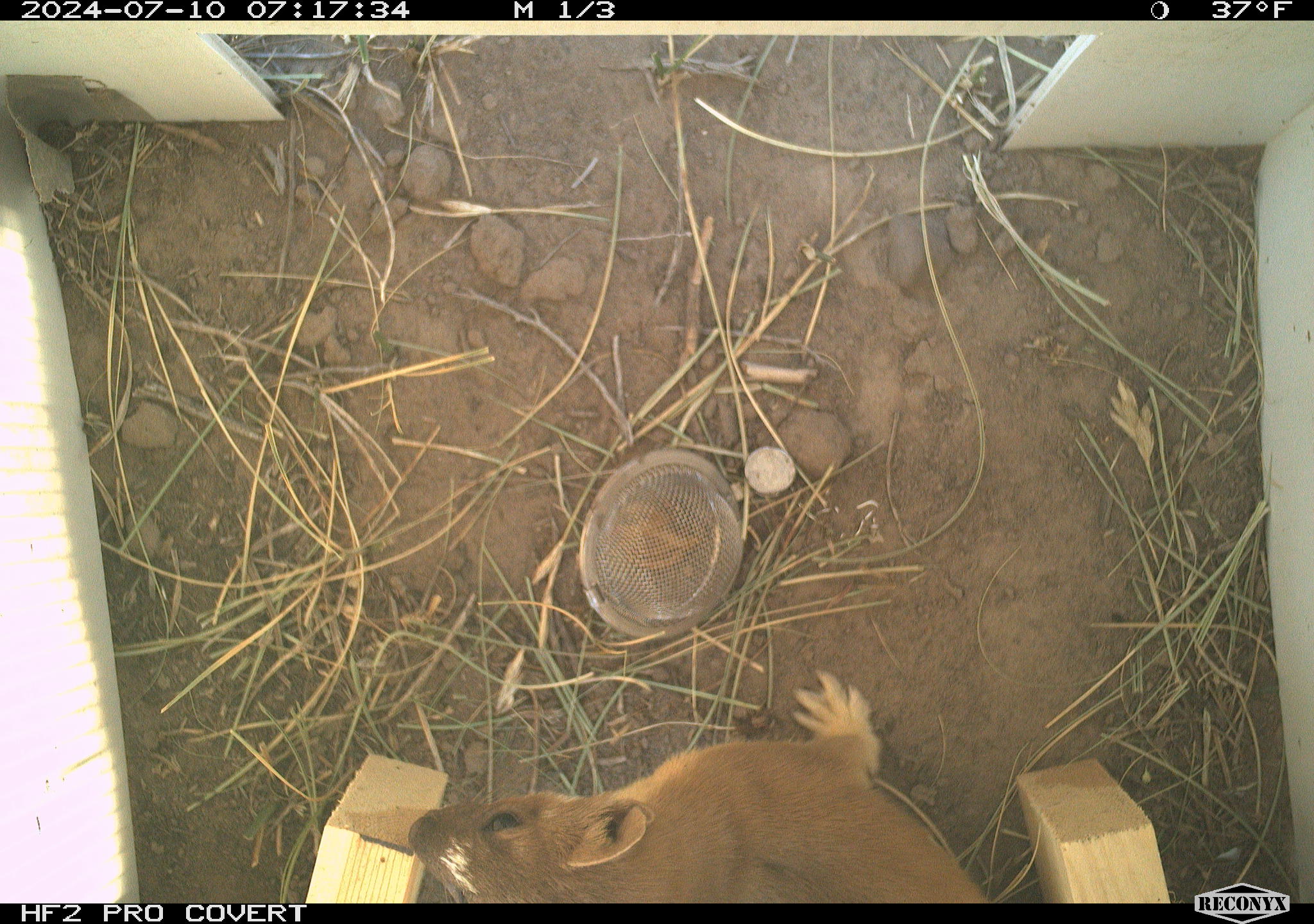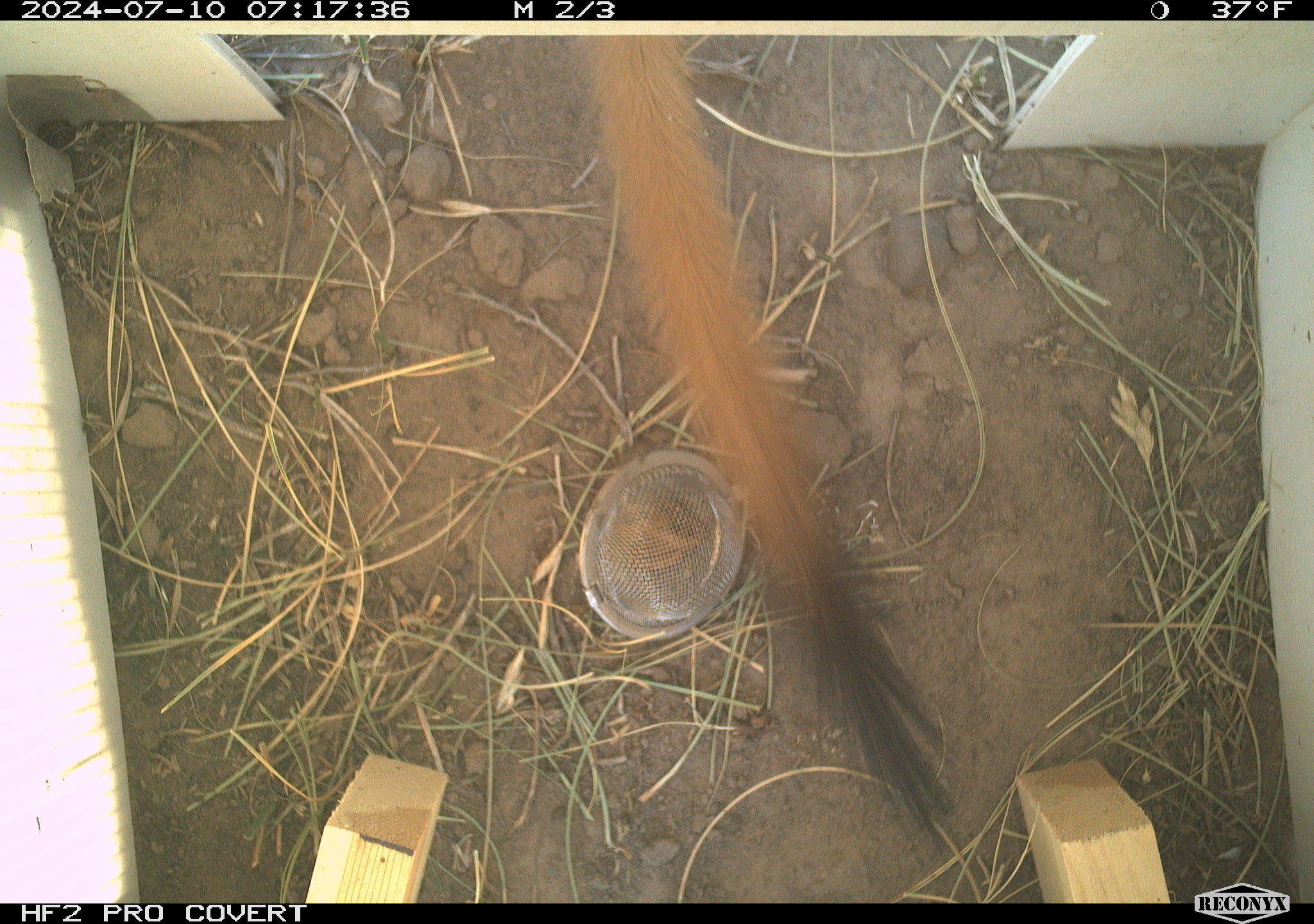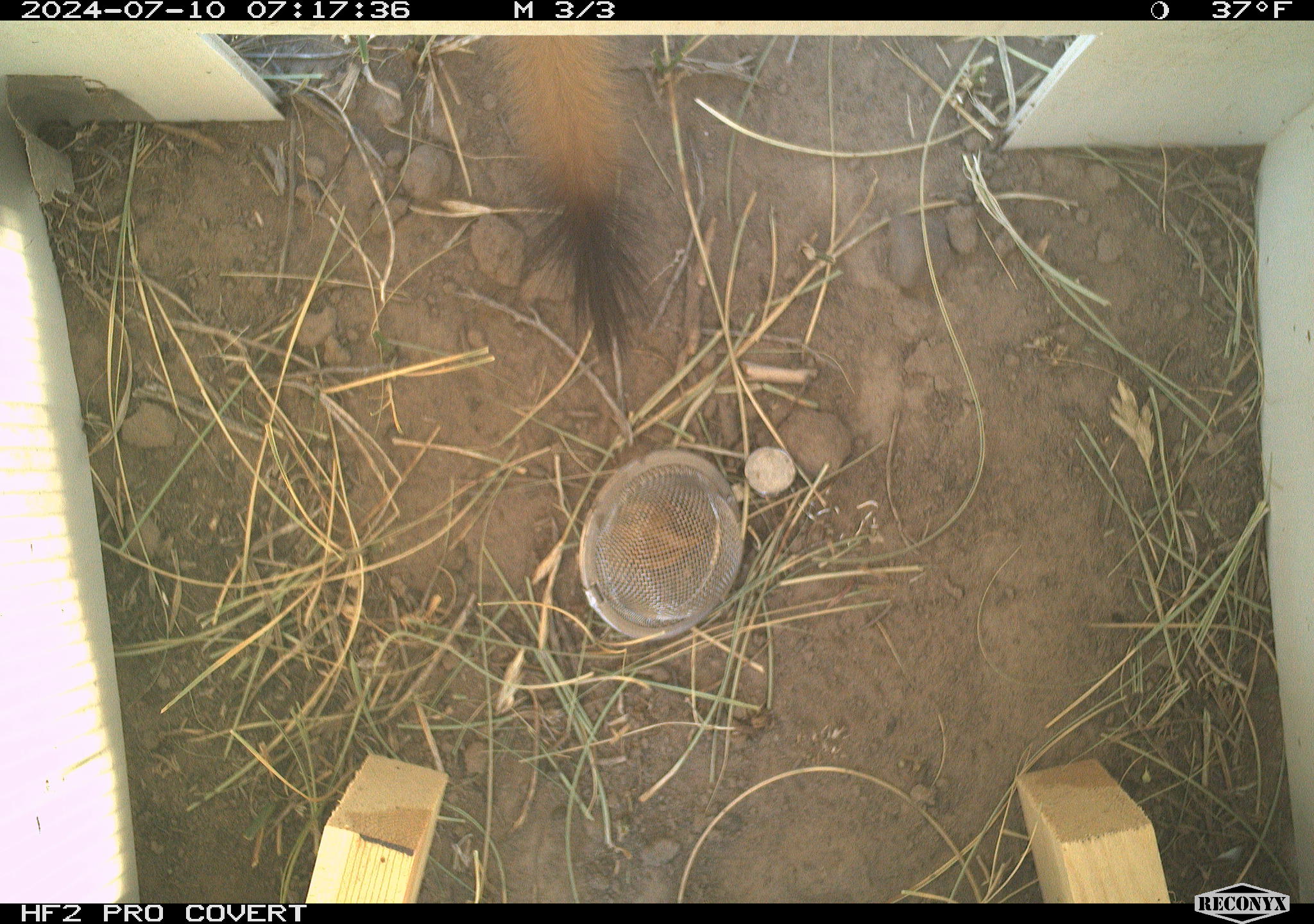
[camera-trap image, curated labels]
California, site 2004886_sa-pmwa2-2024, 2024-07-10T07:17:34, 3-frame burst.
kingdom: Animalia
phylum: Chordata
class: Mammalia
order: Carnivora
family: Mustelidae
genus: Neogale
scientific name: Neogale frenata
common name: long-tailed weasel